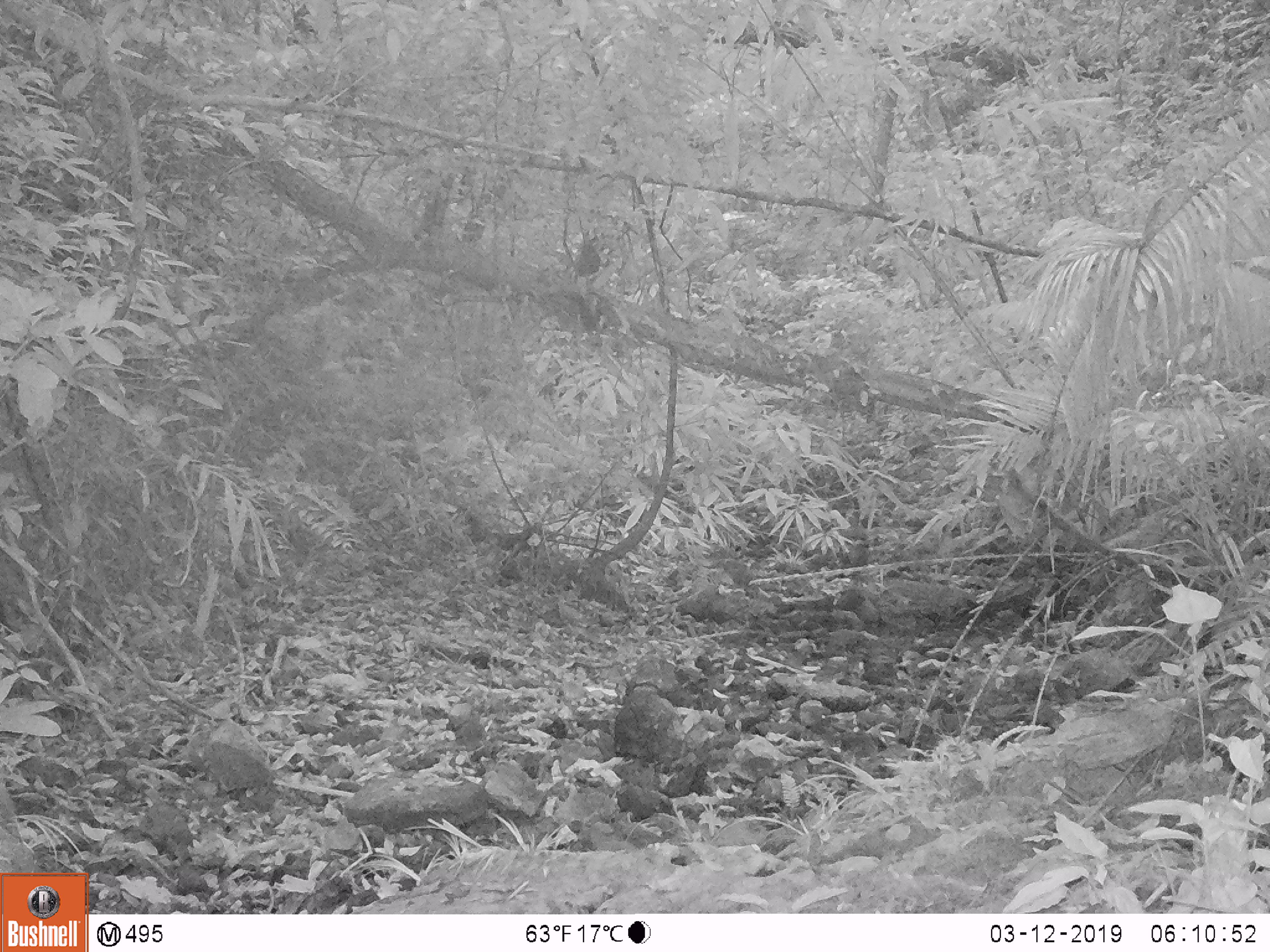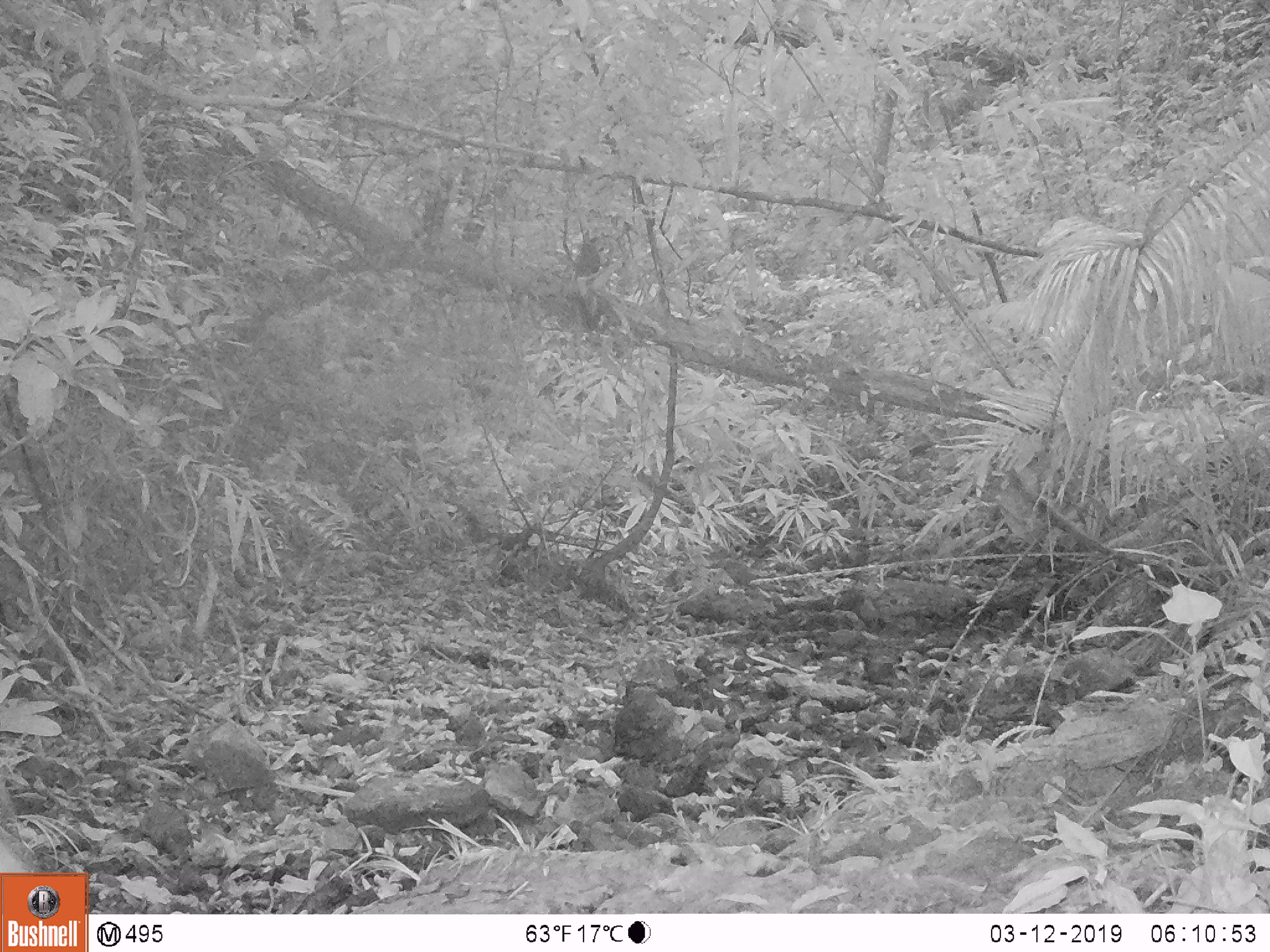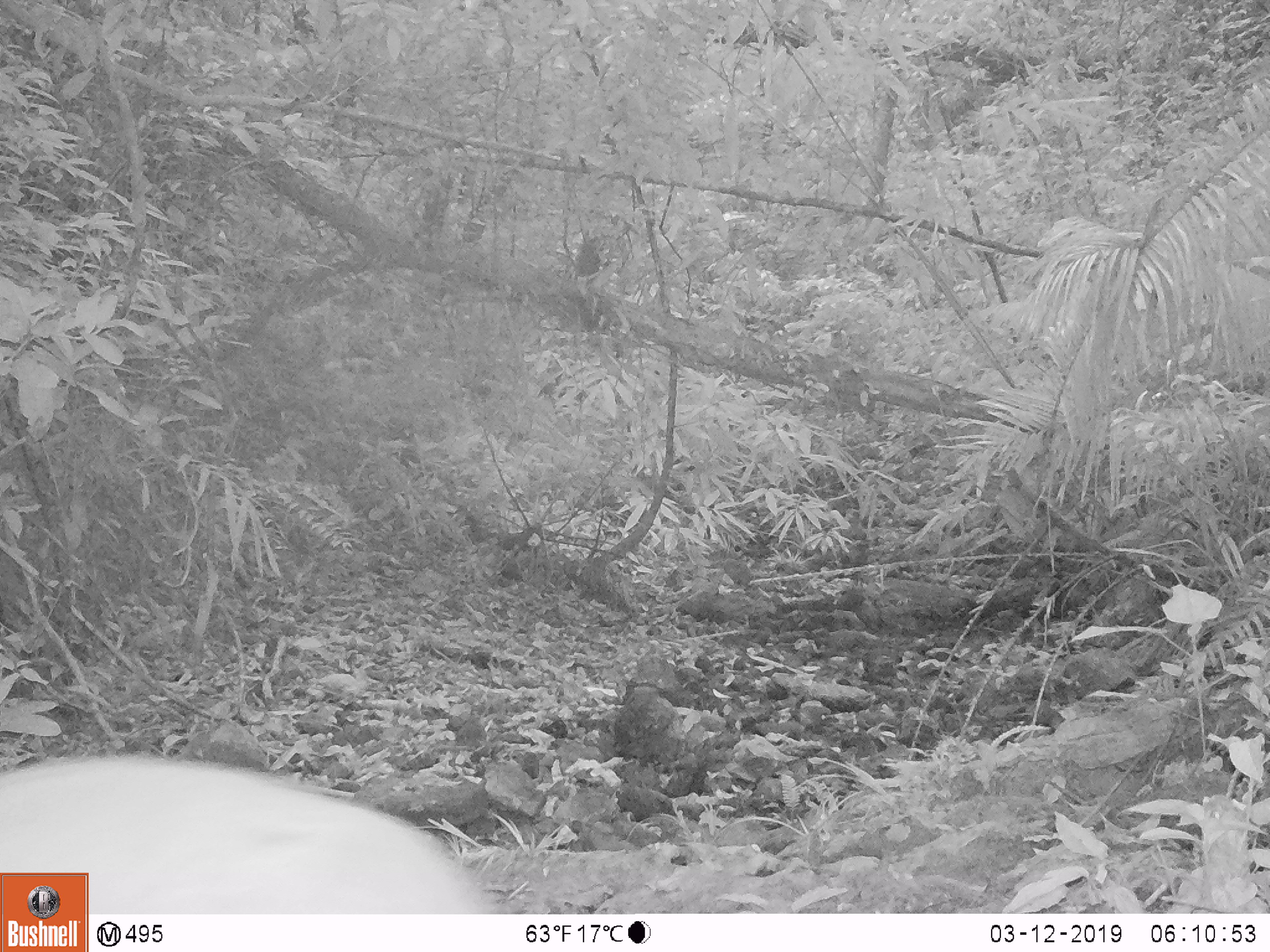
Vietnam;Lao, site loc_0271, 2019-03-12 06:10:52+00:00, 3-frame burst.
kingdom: Animalia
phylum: Chordata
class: Mammalia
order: Artiodactyla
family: Cervidae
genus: Rusa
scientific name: Rusa unicolor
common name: sambar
Sambar (Rusa unicolor). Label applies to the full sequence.